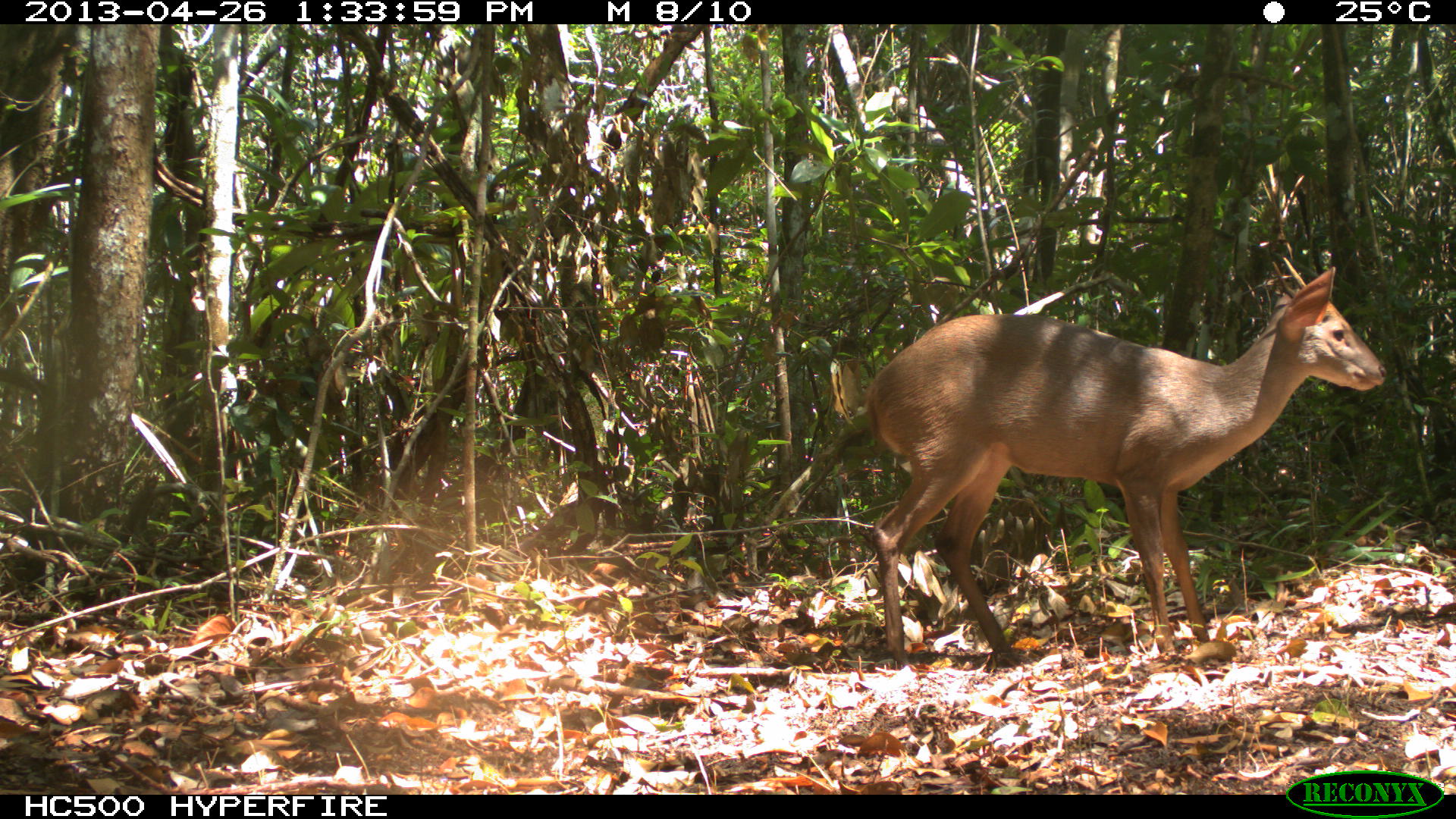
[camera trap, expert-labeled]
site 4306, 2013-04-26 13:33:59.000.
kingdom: Animalia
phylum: Chordata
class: Mammalia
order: Artiodactyla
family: Cervidae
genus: Odocoileus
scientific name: Odocoileus pandora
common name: yucatán brown brocket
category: mazama pandora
Mazama pandora (yucatán brown brocket) (Odocoileus pandora), count 1, sex male.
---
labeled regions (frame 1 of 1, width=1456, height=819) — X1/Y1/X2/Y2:
mazama pandora: 863/264/1386/665